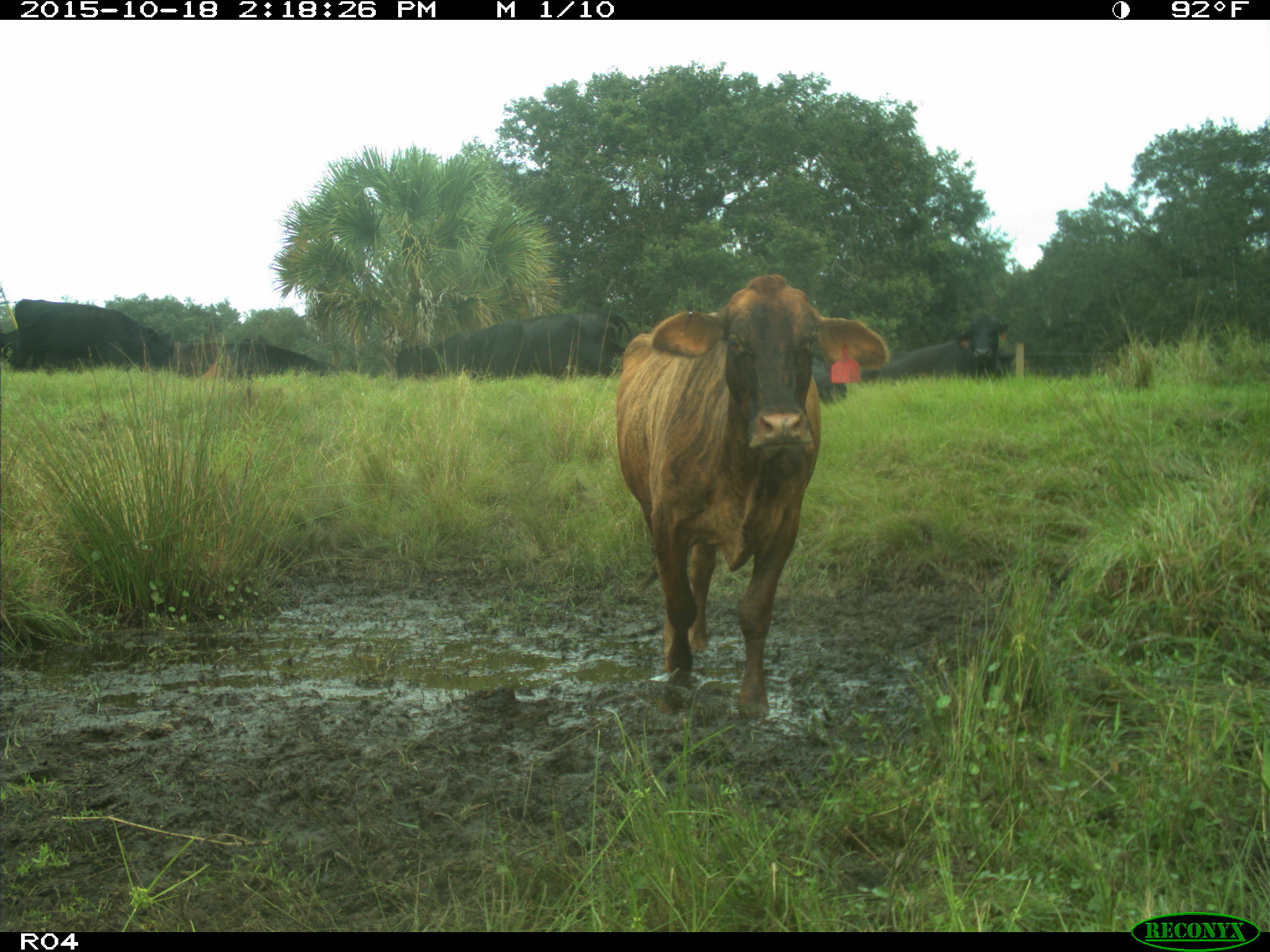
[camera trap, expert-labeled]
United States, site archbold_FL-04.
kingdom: Animalia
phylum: Chordata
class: Mammalia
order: Artiodactyla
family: Bovidae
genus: Bos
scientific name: Bos taurus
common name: domestic cow